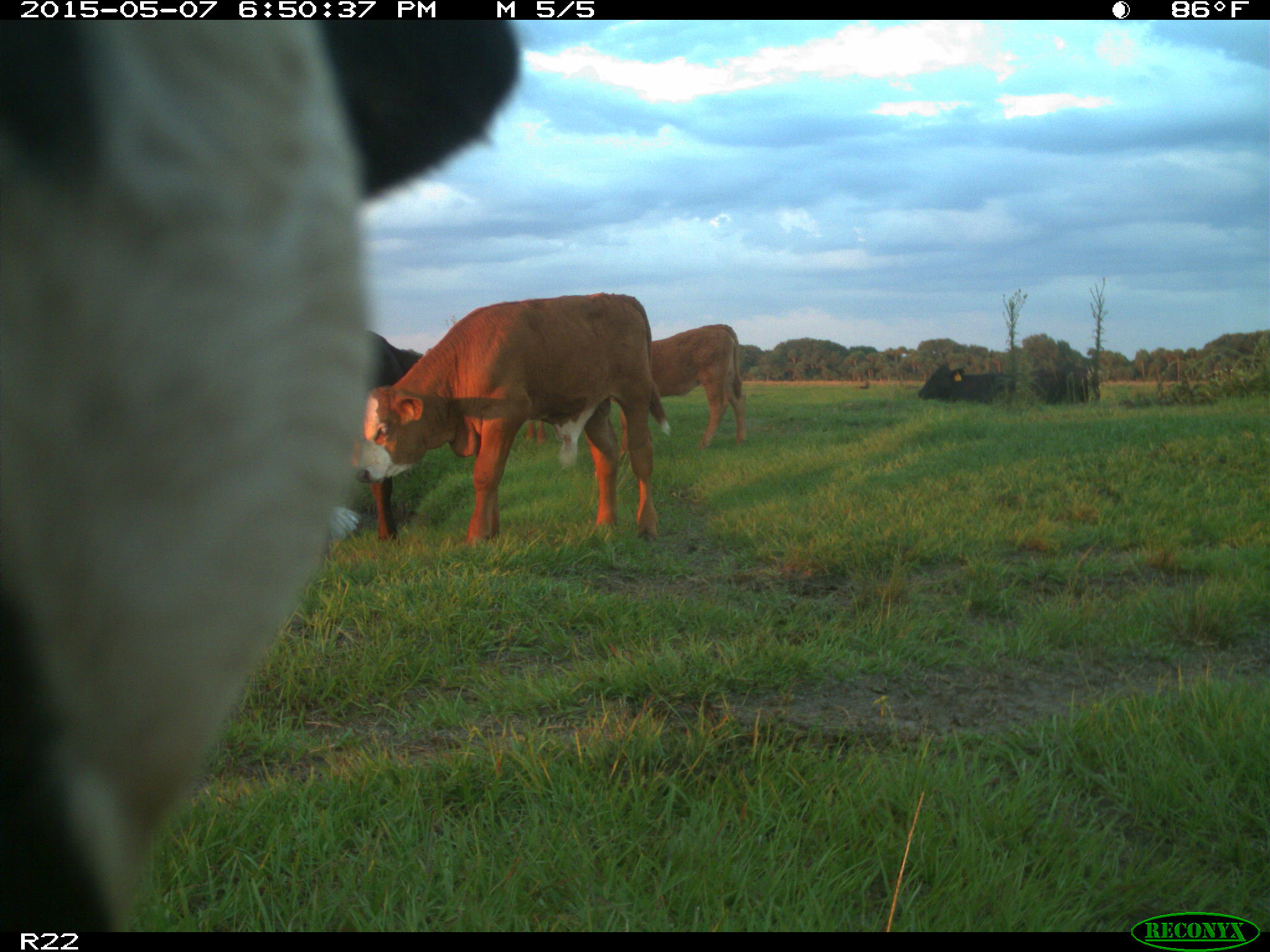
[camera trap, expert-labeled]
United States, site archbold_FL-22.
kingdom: Animalia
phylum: Chordata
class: Mammalia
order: Artiodactyla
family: Bovidae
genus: Bos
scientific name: Bos taurus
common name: domestic cow